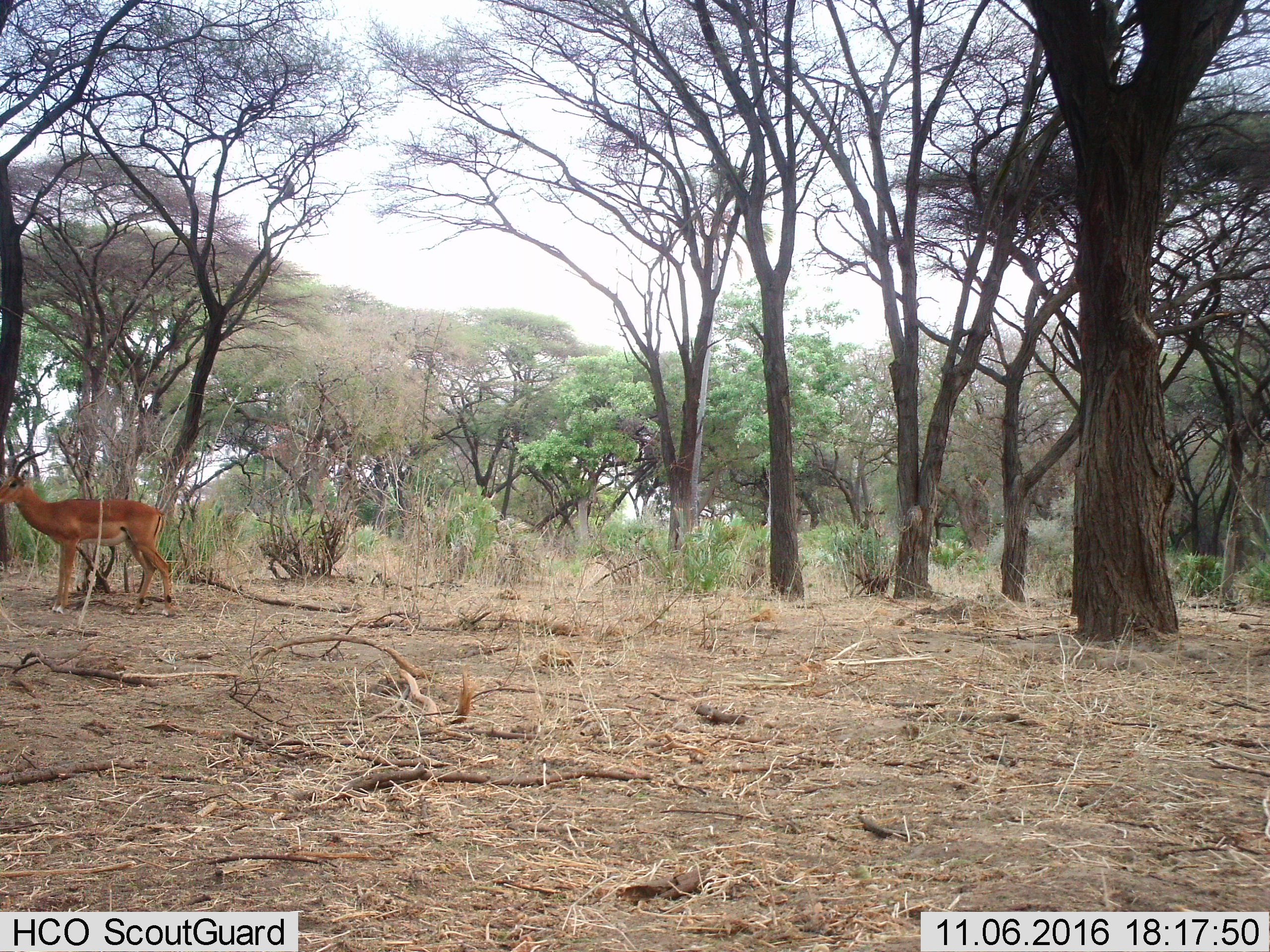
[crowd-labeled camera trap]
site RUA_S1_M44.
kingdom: Animalia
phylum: Chordata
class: Mammalia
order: Artiodactyla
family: Bovidae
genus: Aepyceros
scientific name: Aepyceros melampus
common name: impala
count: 1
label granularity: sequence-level